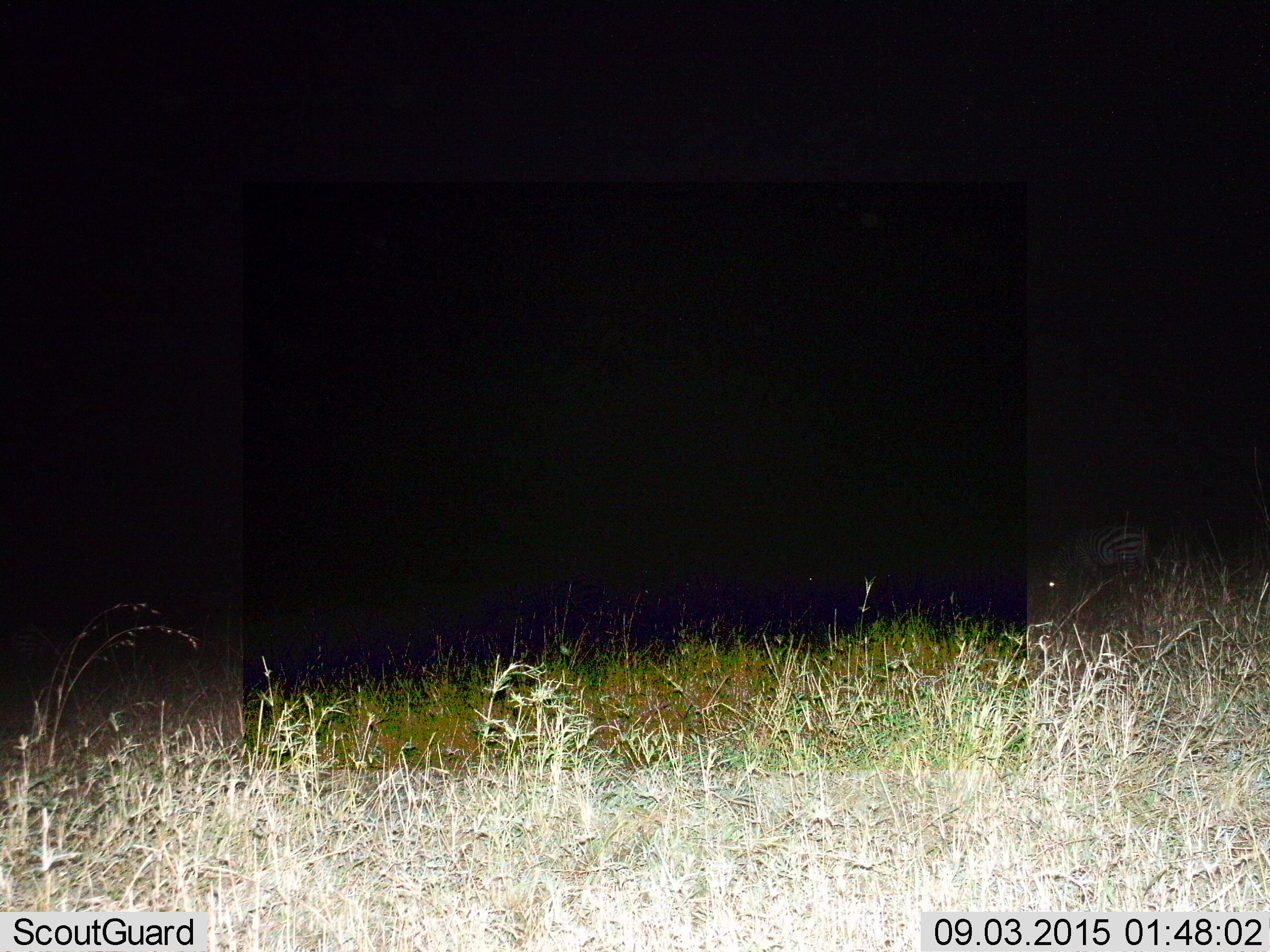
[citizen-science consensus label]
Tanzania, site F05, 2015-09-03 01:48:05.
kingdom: Animalia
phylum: Chordata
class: Mammalia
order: Perissodactyla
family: Equidae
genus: Equus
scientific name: Equus quagga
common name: plains zebra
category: zebra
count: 1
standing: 60%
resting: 0%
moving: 13%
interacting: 0%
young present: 0%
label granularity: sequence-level